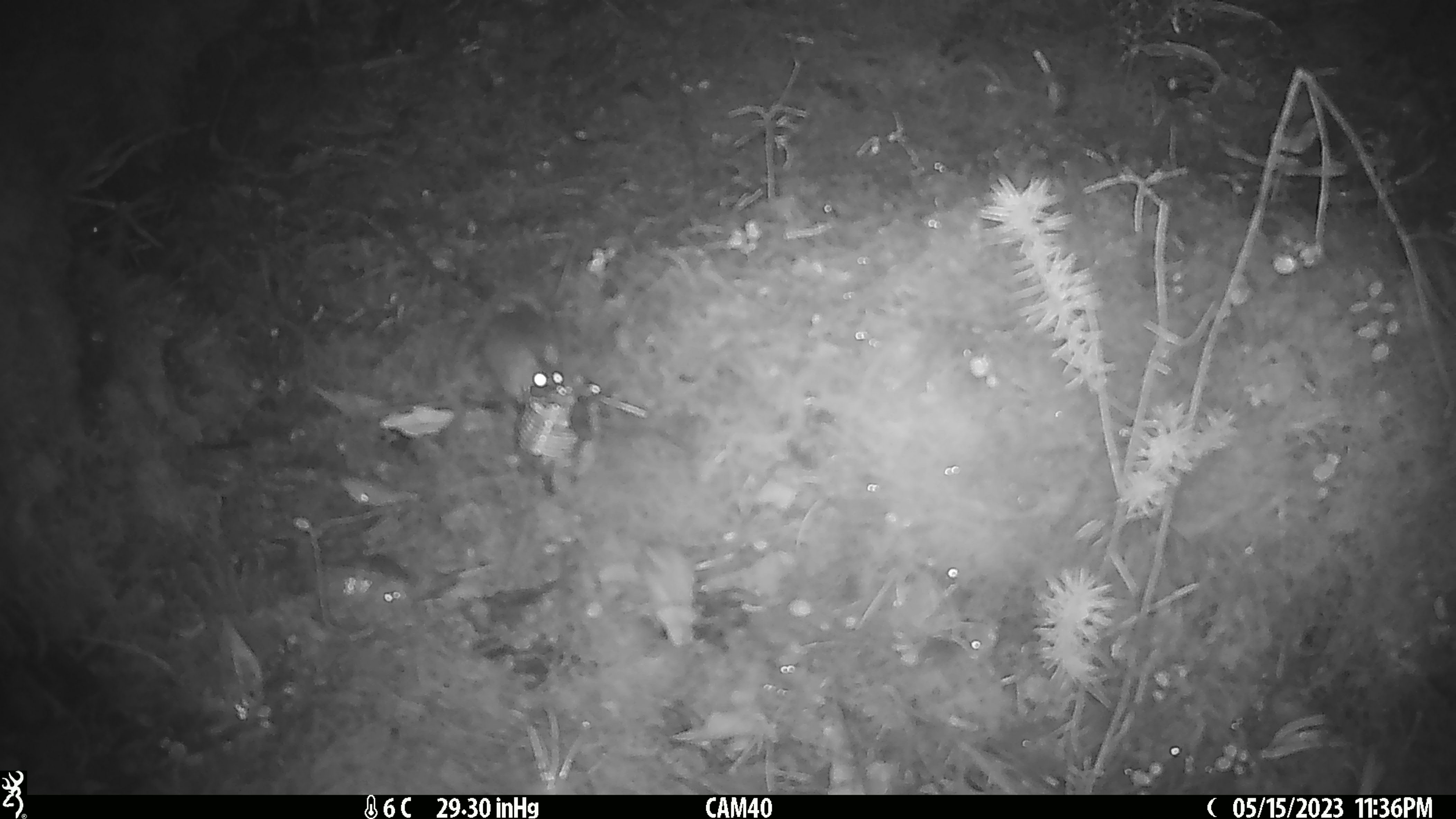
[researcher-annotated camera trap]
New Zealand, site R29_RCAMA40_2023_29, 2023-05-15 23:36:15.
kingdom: Animalia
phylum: Chordata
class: Mammalia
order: Rodentia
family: Muridae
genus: Mus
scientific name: Mus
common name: mouse